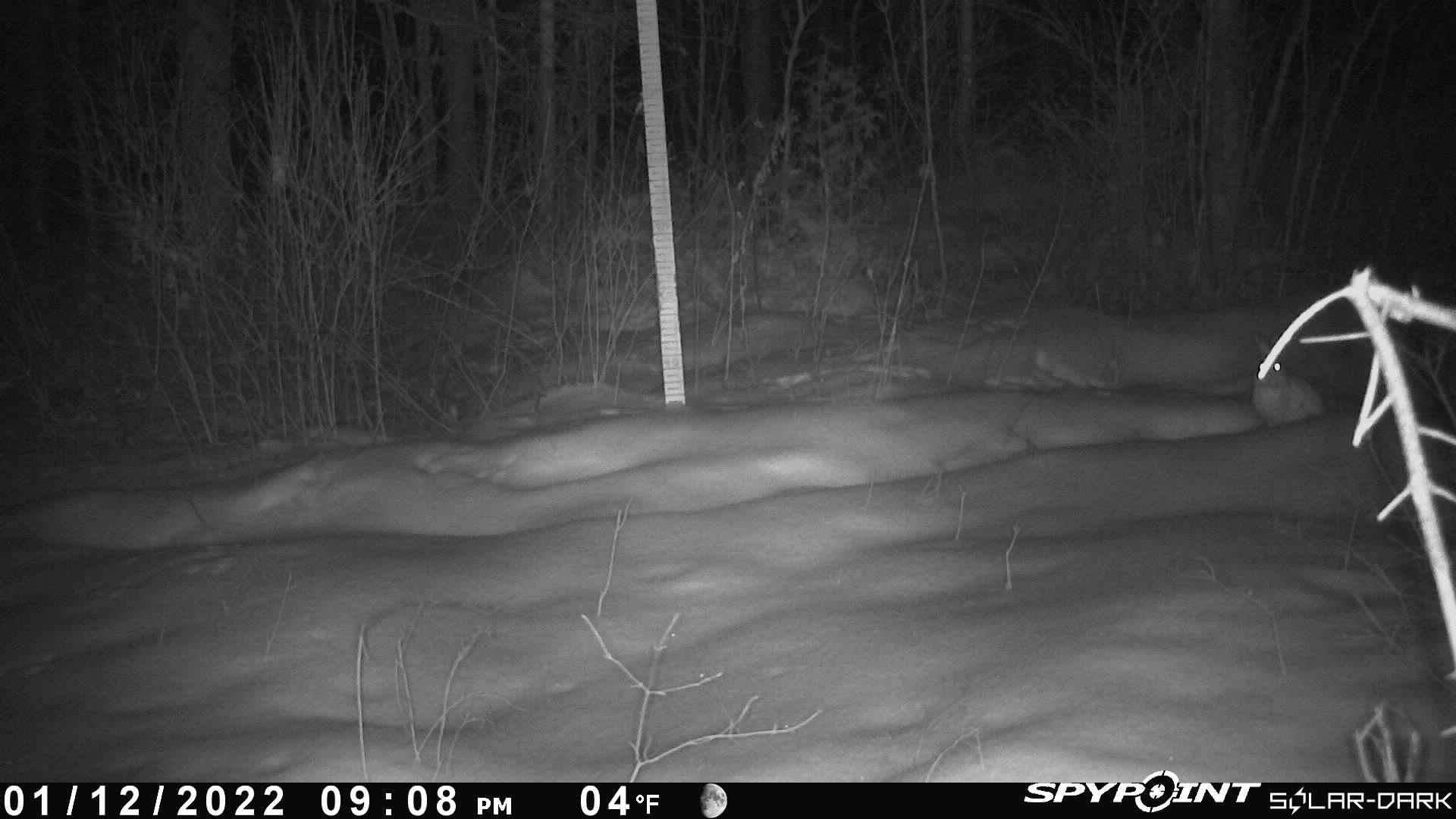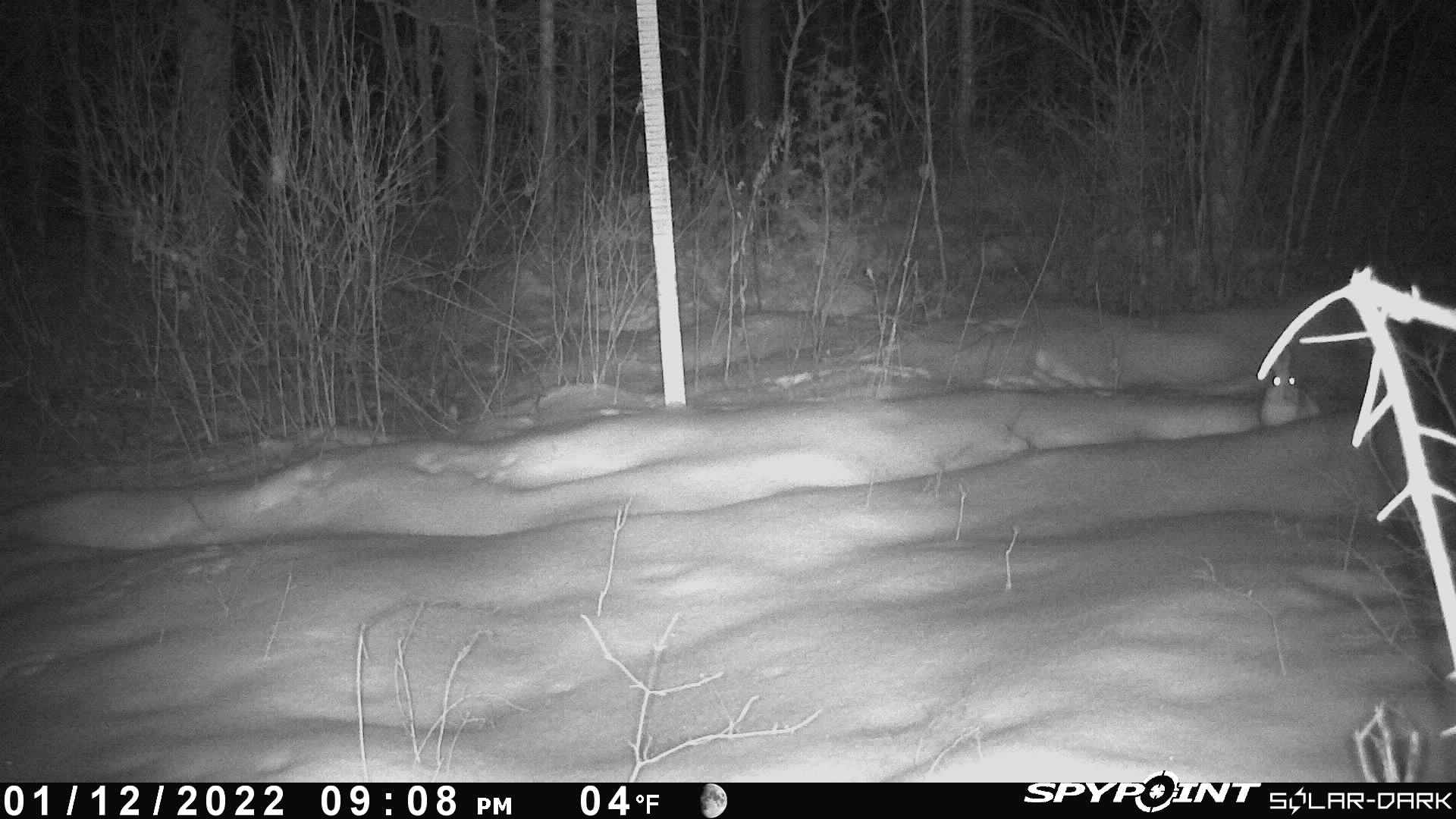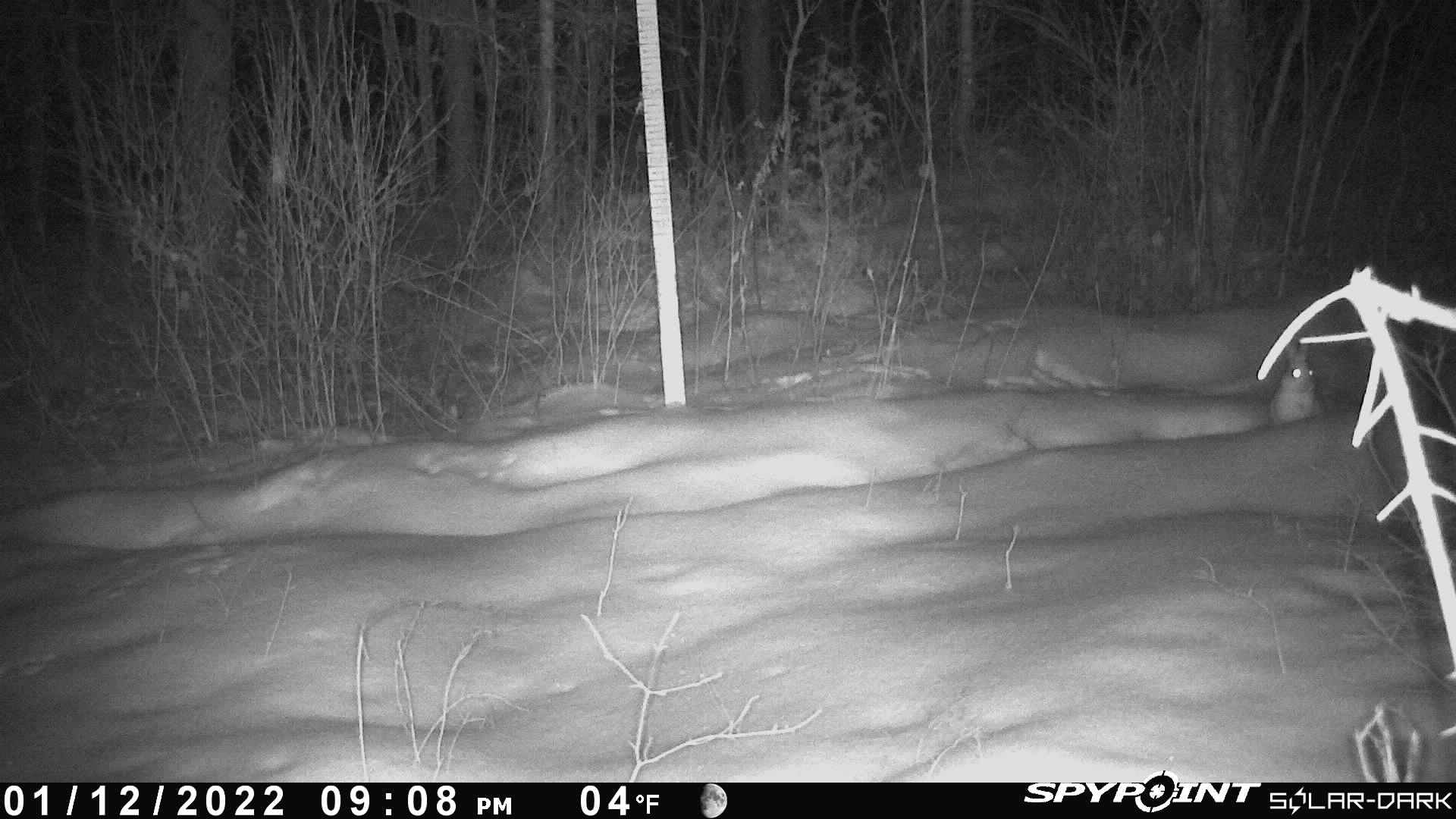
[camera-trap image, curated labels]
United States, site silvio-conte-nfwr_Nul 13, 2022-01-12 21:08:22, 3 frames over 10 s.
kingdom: Animalia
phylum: Chordata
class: Mammalia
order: Lagomorpha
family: Leporidae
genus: Lepus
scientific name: Lepus americanus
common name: snowshoe hare